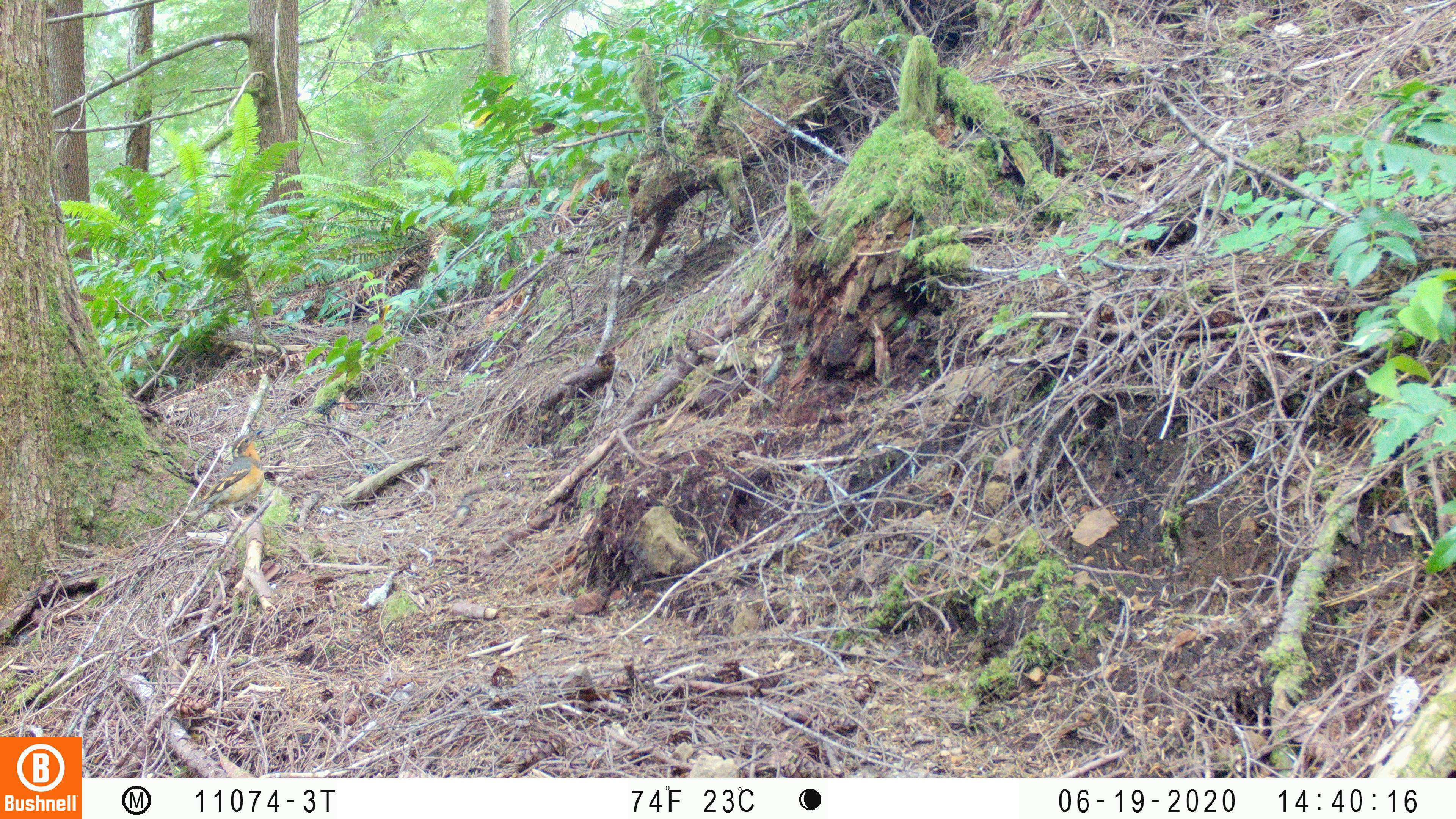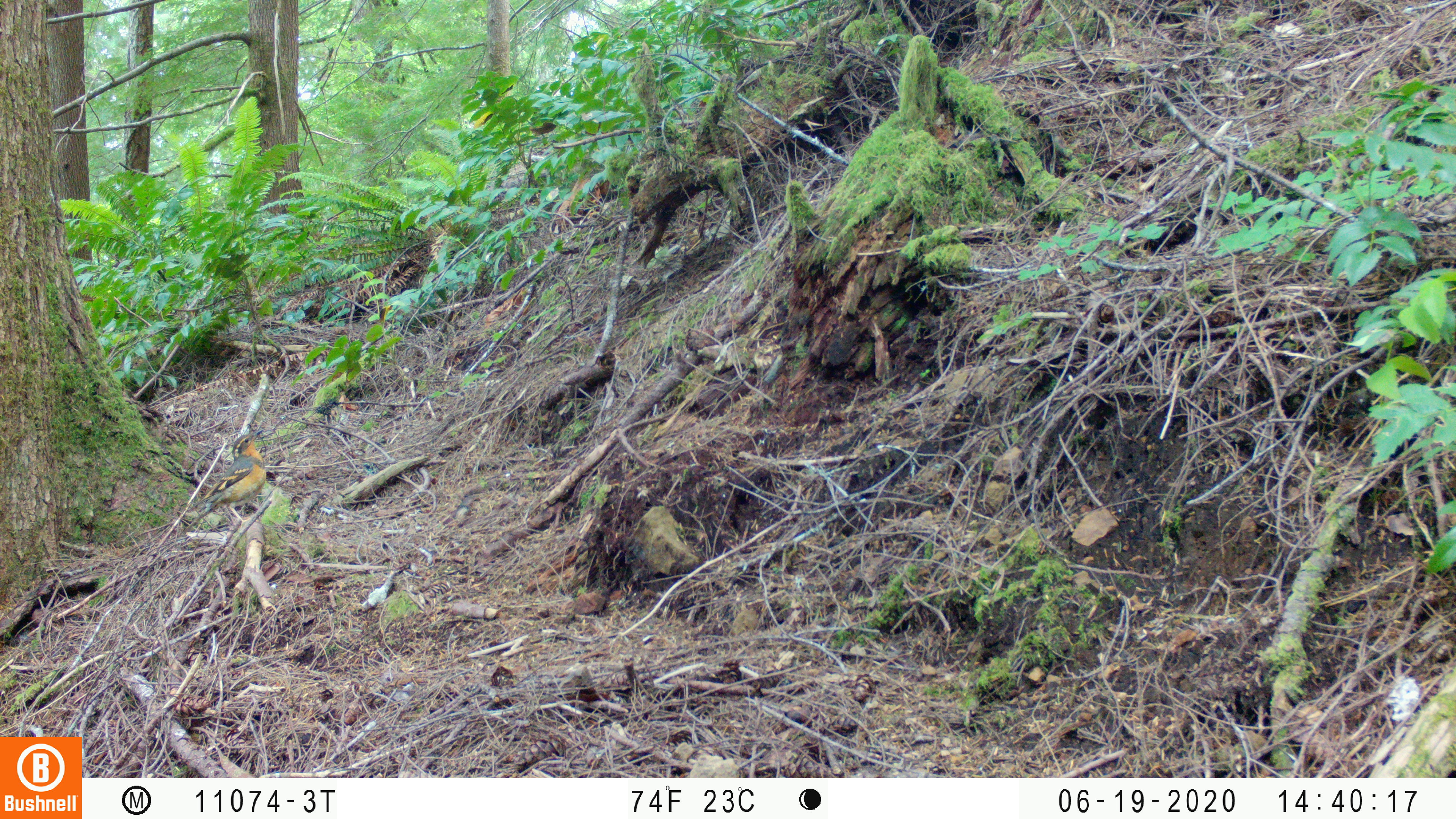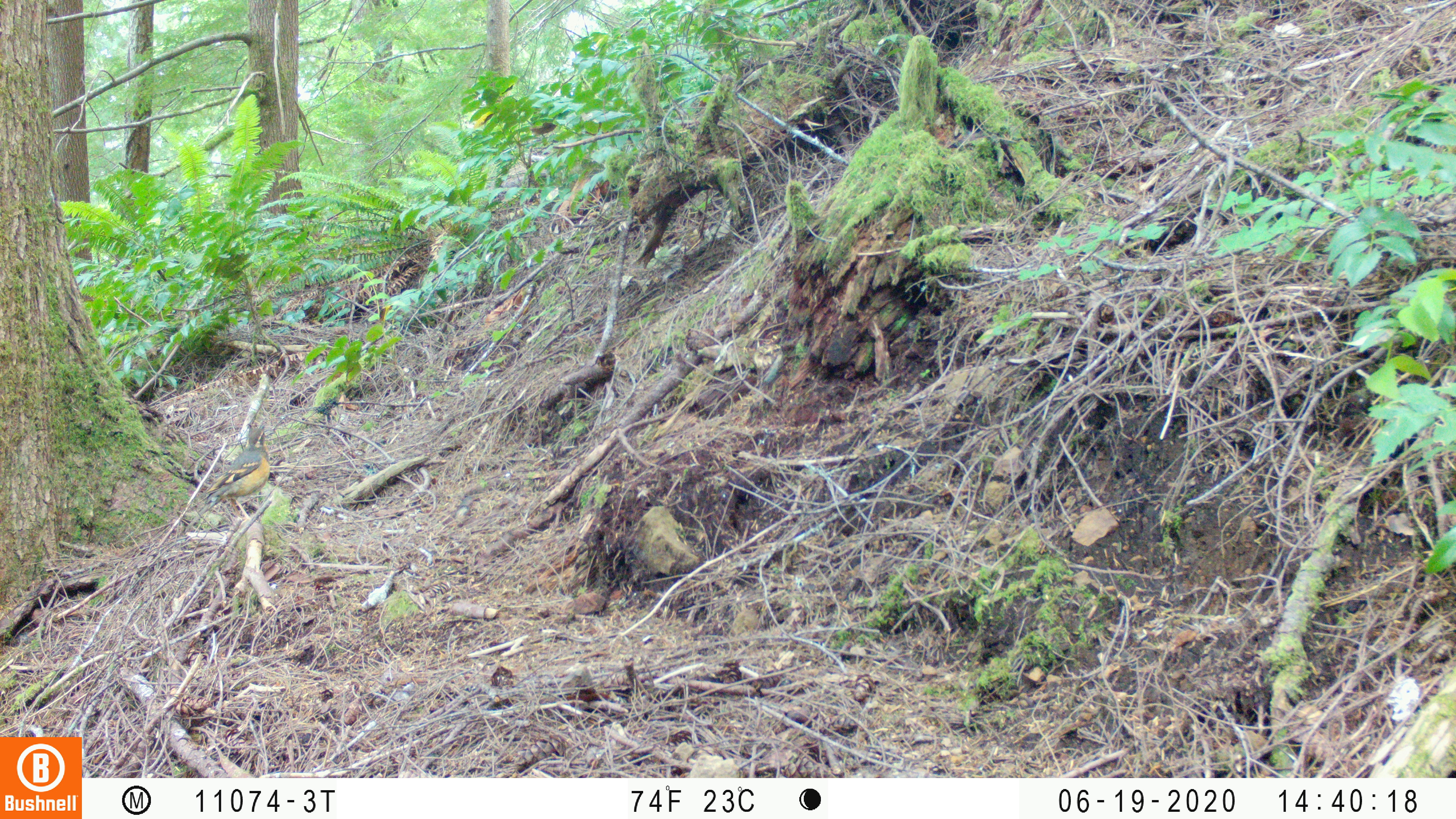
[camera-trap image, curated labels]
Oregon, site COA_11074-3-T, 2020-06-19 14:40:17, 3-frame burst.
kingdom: Animalia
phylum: Chordata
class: Aves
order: Passeriformes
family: Turdidae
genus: Ixoreus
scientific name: Ixoreus naevius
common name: varied thrush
Varied thrush (Ixoreus naevius).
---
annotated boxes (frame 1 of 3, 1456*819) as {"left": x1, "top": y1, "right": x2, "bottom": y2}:
varied thrush: {"left": 190, "top": 432, "right": 265, "bottom": 523}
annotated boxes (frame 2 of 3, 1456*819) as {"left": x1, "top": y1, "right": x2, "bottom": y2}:
varied thrush: {"left": 191, "top": 428, "right": 271, "bottom": 523}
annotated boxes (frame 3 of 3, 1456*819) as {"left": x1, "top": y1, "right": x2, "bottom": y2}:
varied thrush: {"left": 202, "top": 428, "right": 270, "bottom": 515}